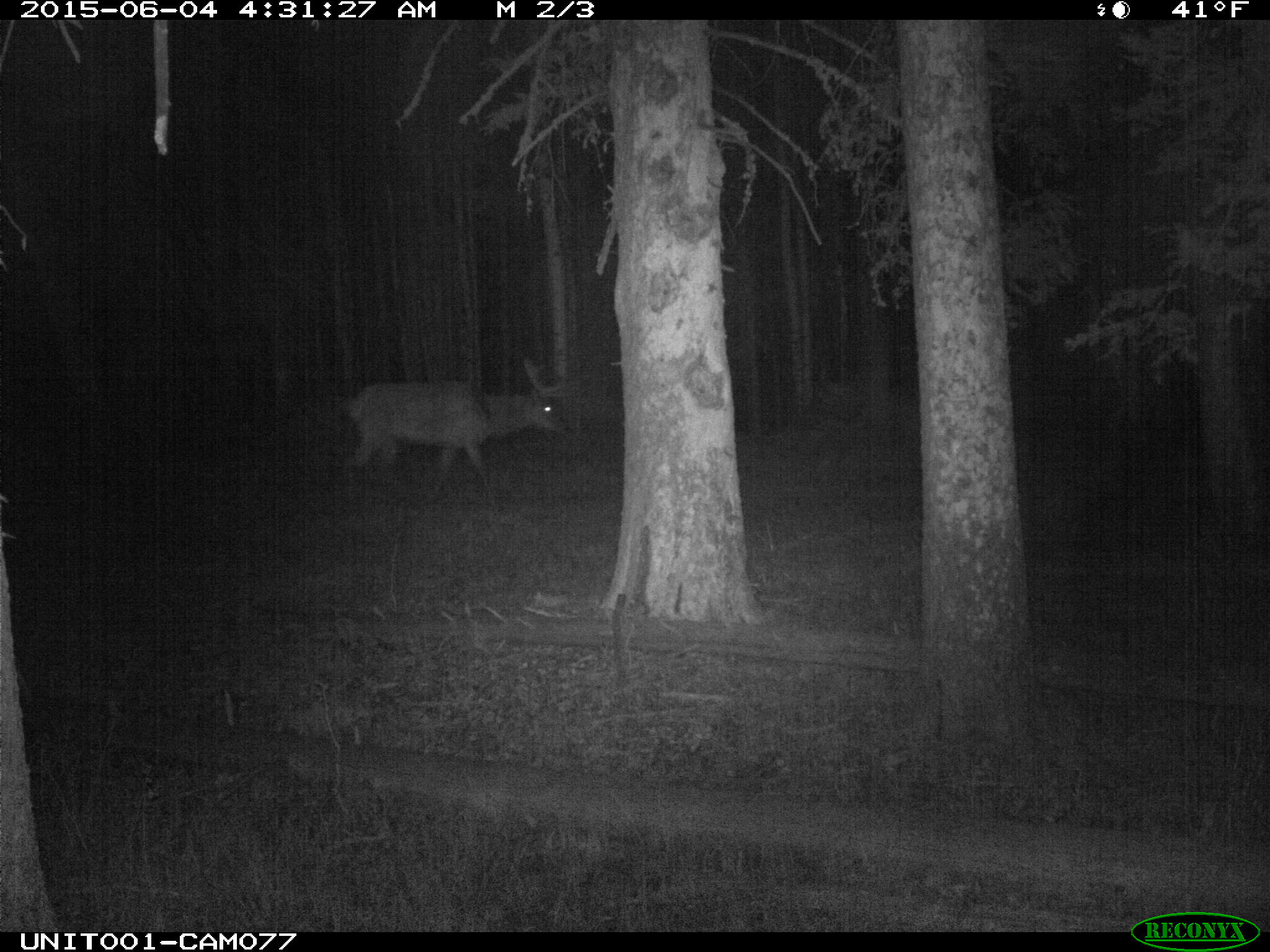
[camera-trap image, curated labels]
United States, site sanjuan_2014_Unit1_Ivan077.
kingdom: Animalia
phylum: Chordata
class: Mammalia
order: Artiodactyla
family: Cervidae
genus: Cervus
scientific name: Cervus elaphus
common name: red deer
Cervus elaphus (red deer).